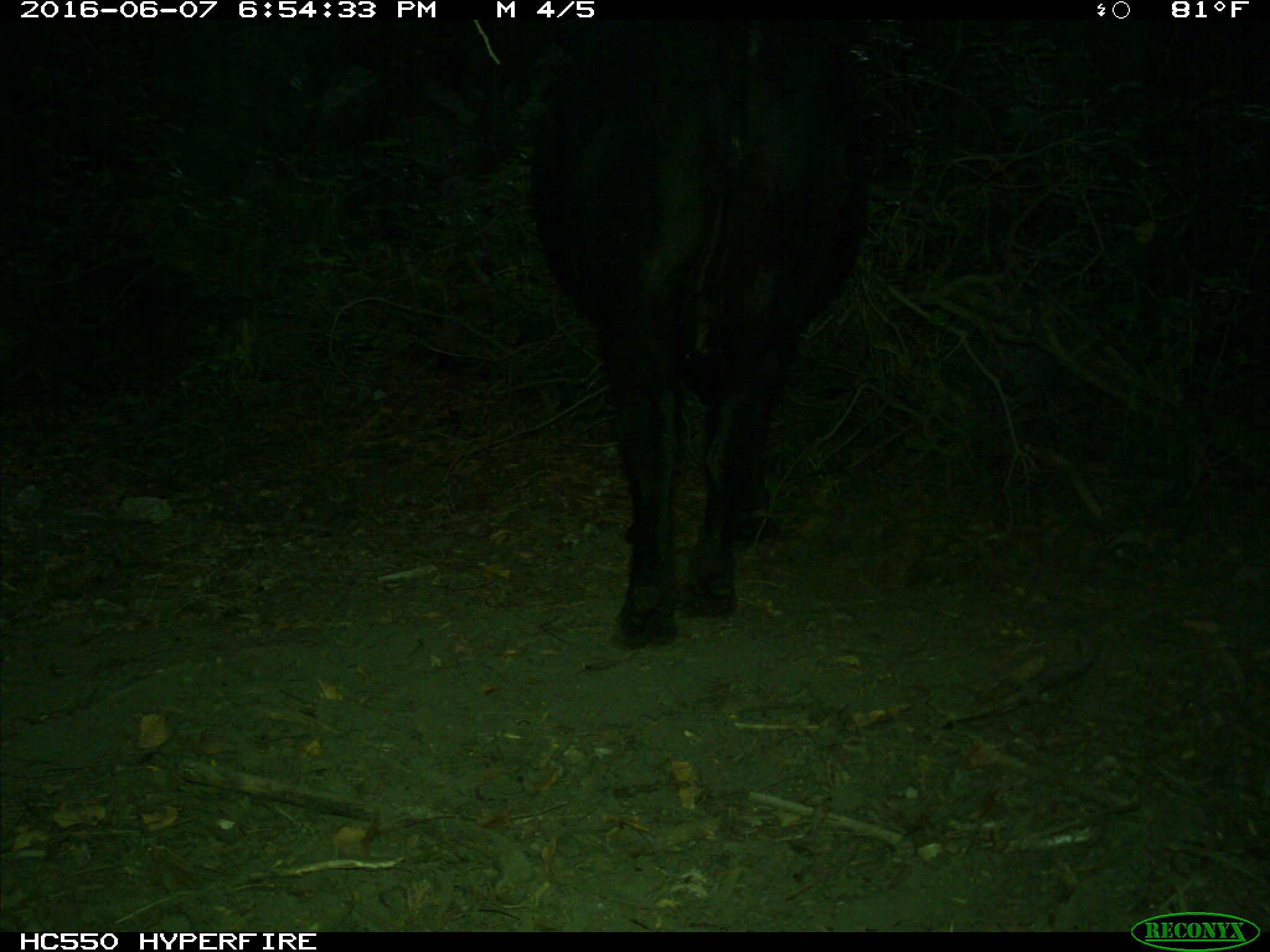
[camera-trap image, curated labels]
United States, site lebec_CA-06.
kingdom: Animalia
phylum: Chordata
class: Mammalia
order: Artiodactyla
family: Bovidae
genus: Bos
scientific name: Bos taurus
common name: domestic cow